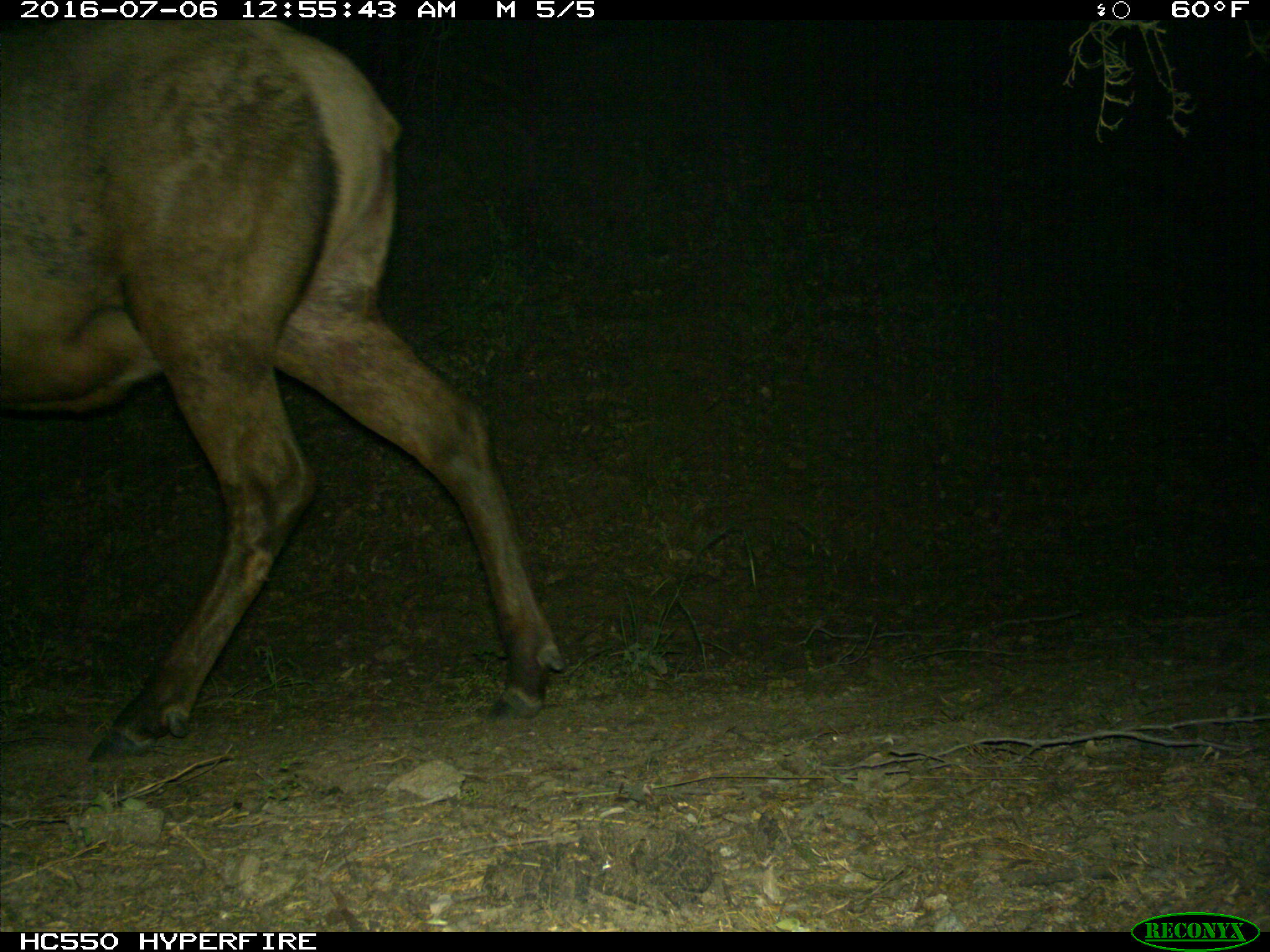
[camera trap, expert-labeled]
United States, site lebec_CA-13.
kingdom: Animalia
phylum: Chordata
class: Mammalia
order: Artiodactyla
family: Cervidae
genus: Cervus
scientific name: Cervus canadensis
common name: elk